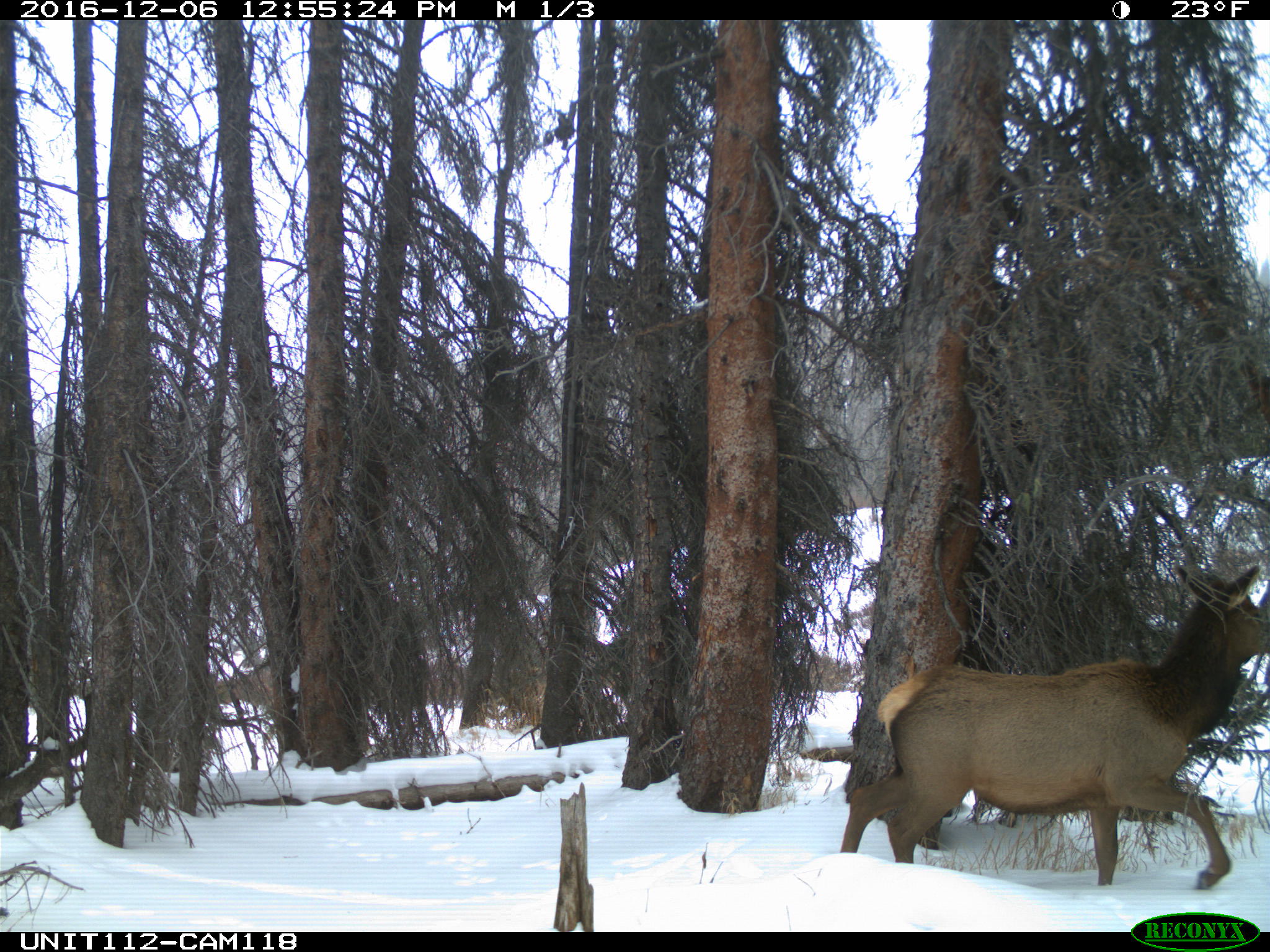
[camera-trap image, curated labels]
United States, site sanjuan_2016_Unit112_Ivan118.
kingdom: Animalia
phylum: Chordata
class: Mammalia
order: Artiodactyla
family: Cervidae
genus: Cervus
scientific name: Cervus elaphus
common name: red deer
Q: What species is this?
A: Cervus elaphus (red deer).